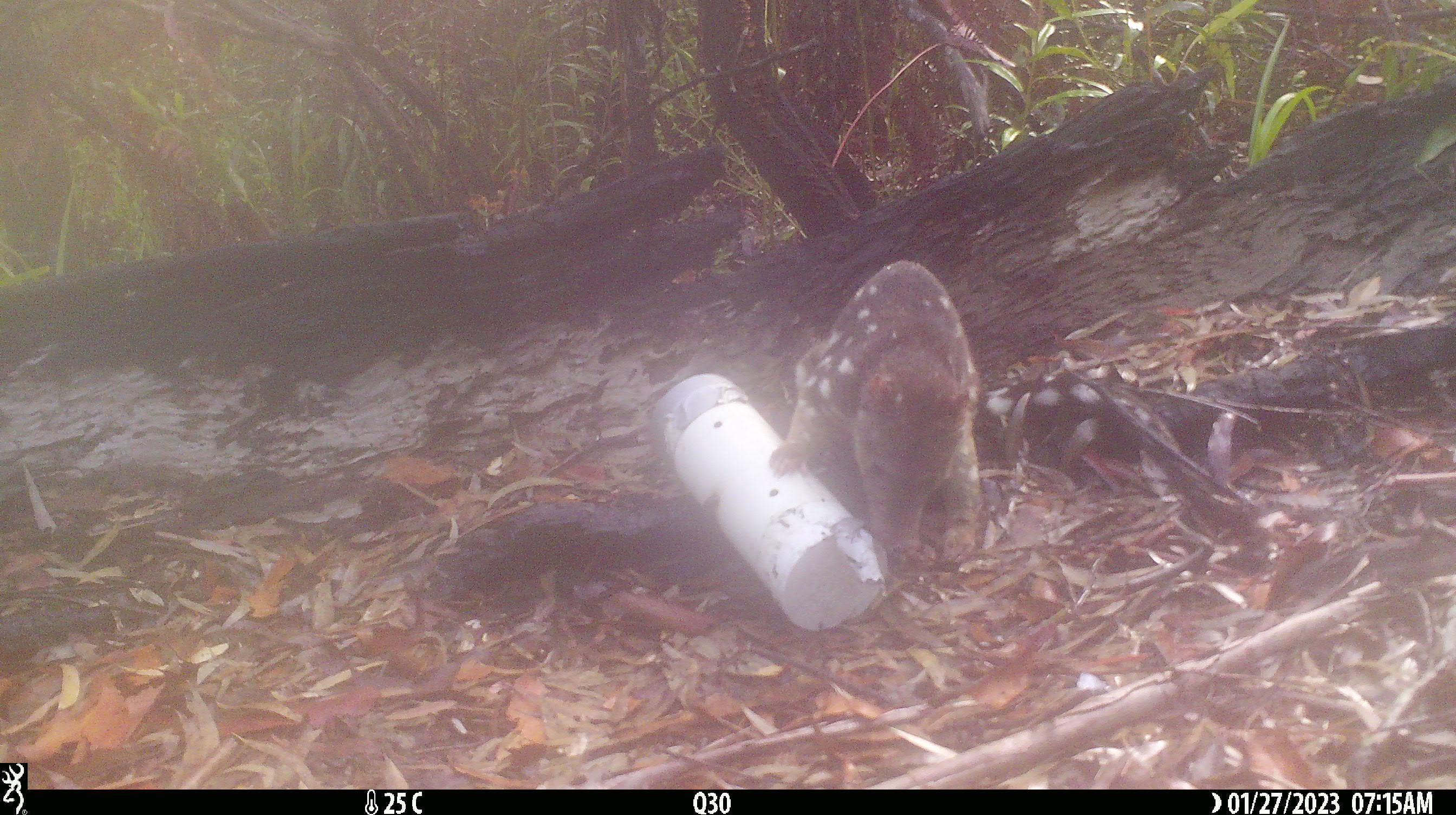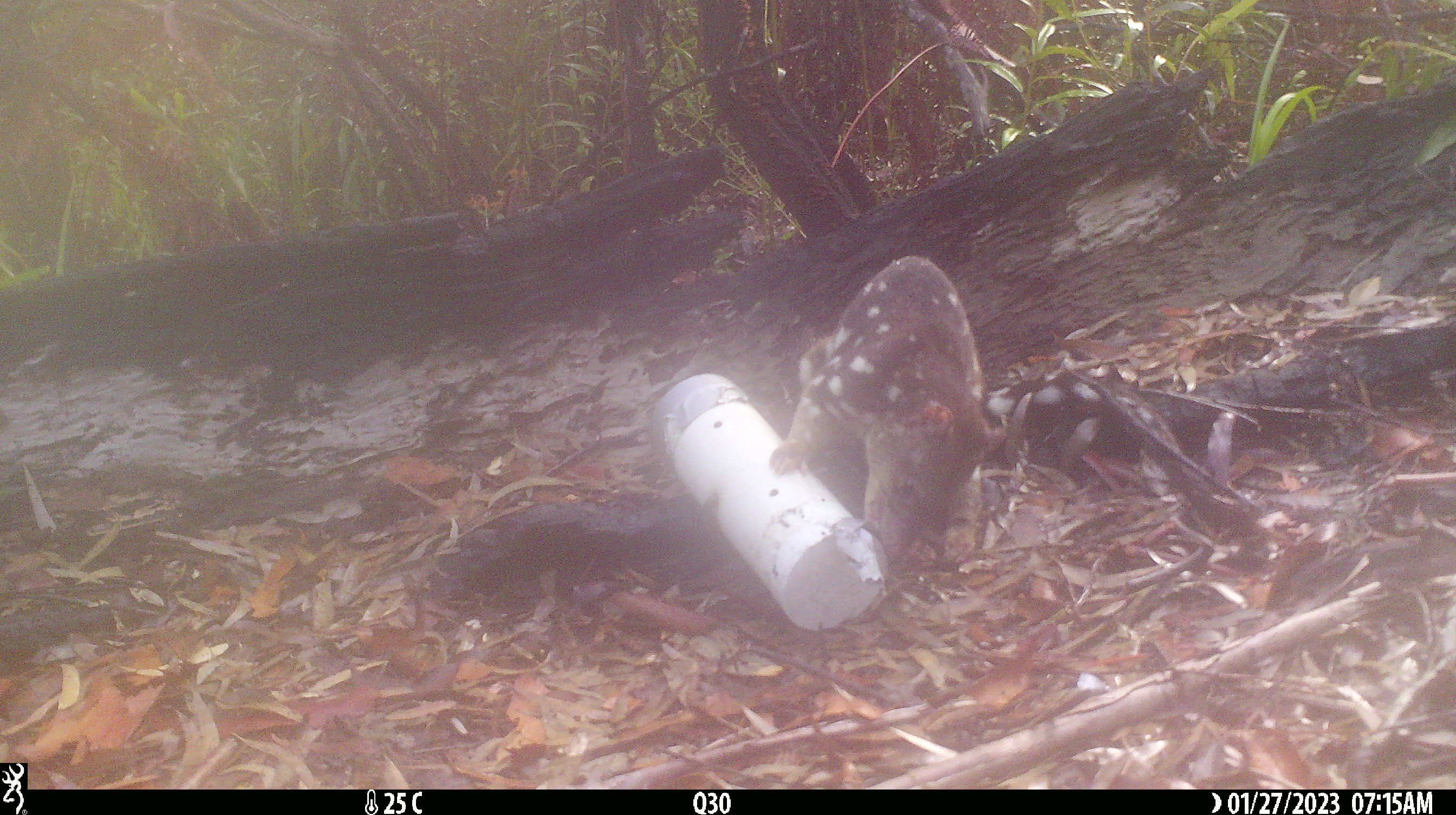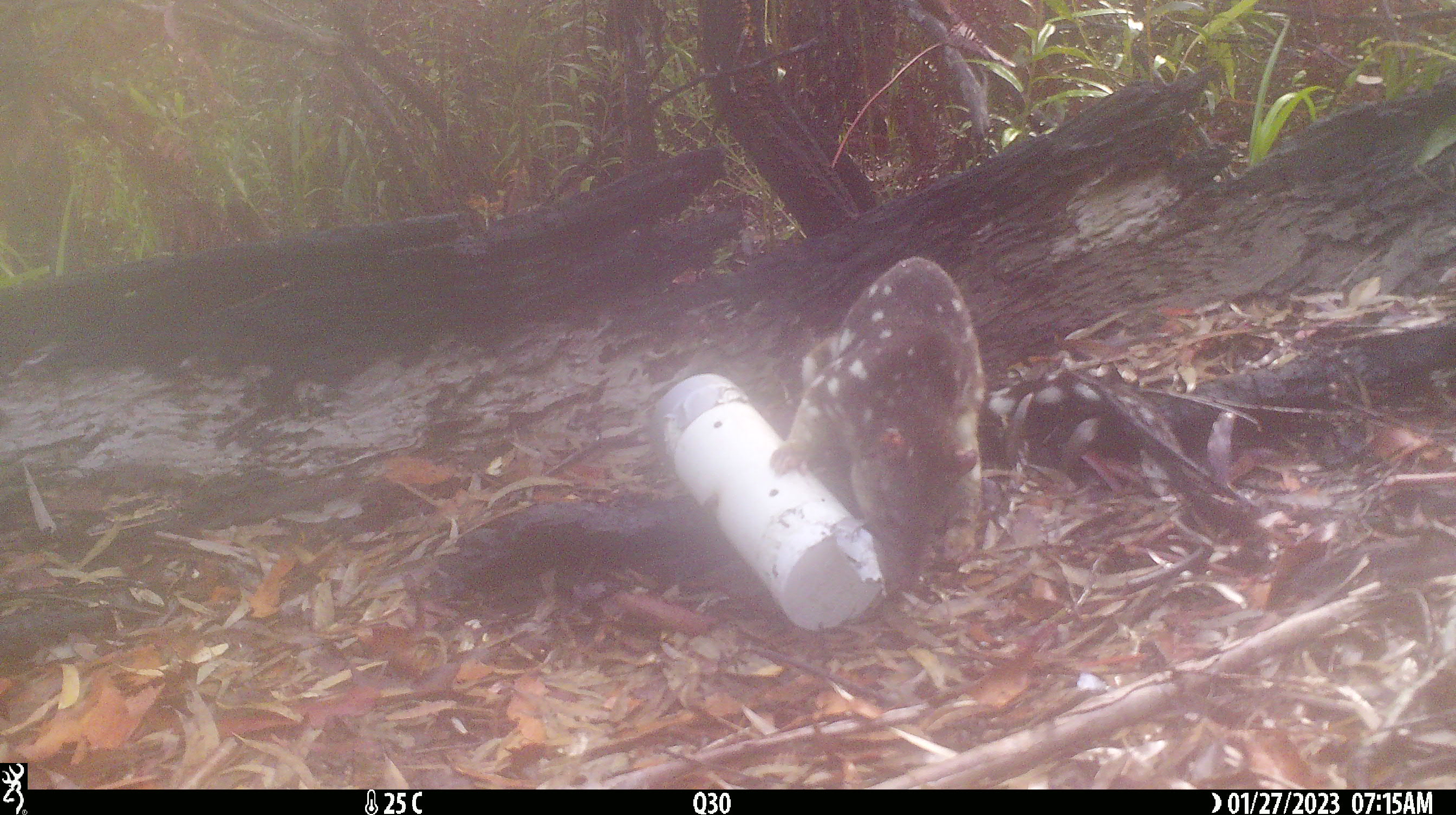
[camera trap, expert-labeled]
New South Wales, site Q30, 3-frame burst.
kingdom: Animalia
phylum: Chordata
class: Mammalia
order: Dasyuromorphia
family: Dasyuridae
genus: Dasyurus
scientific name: Dasyurus maculatus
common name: spotted-tailed quoll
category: quoll